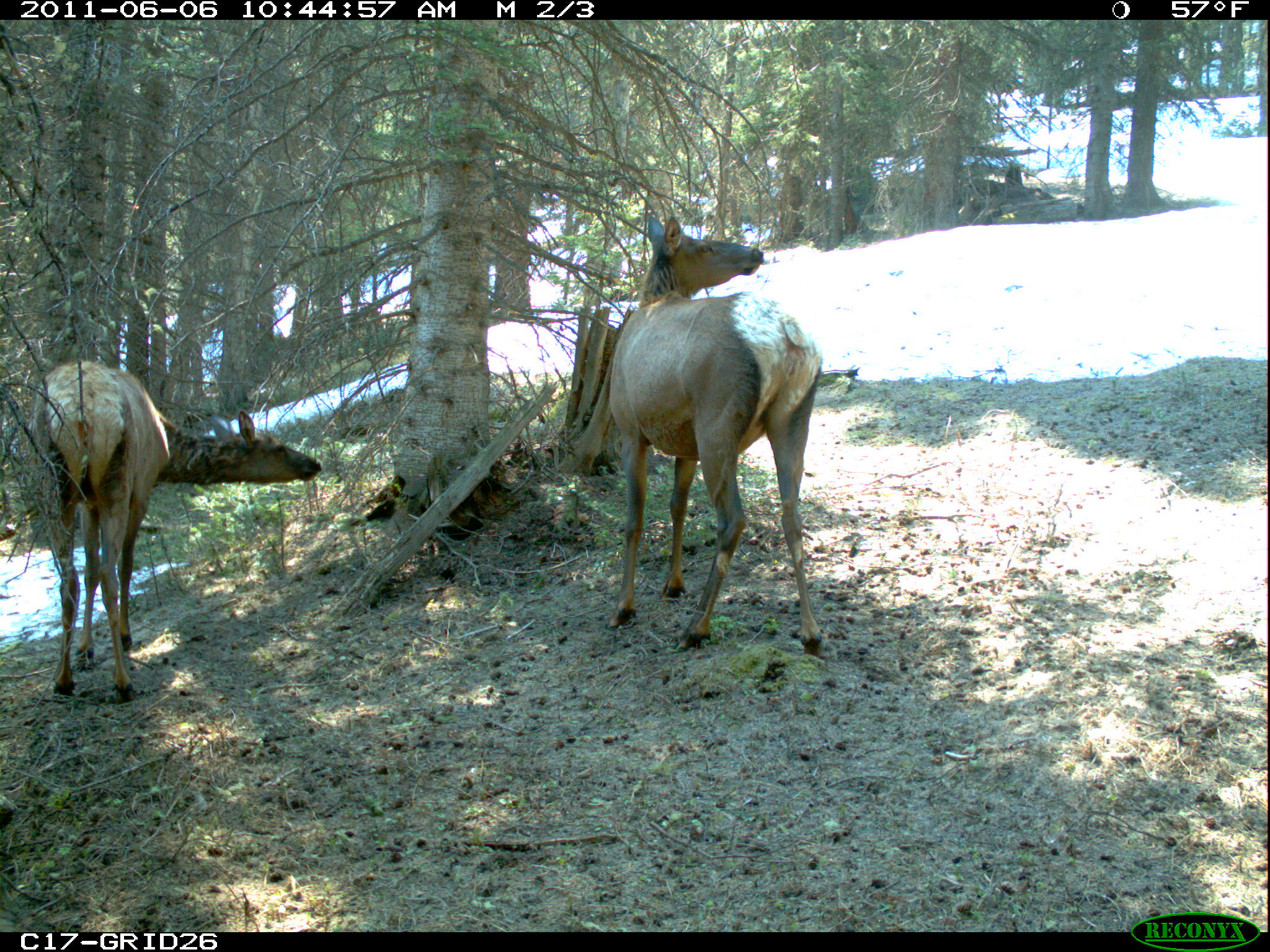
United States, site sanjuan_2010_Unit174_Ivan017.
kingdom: Animalia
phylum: Chordata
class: Mammalia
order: Artiodactyla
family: Cervidae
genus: Cervus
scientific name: Cervus elaphus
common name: red deer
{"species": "Cervus elaphus (red deer)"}